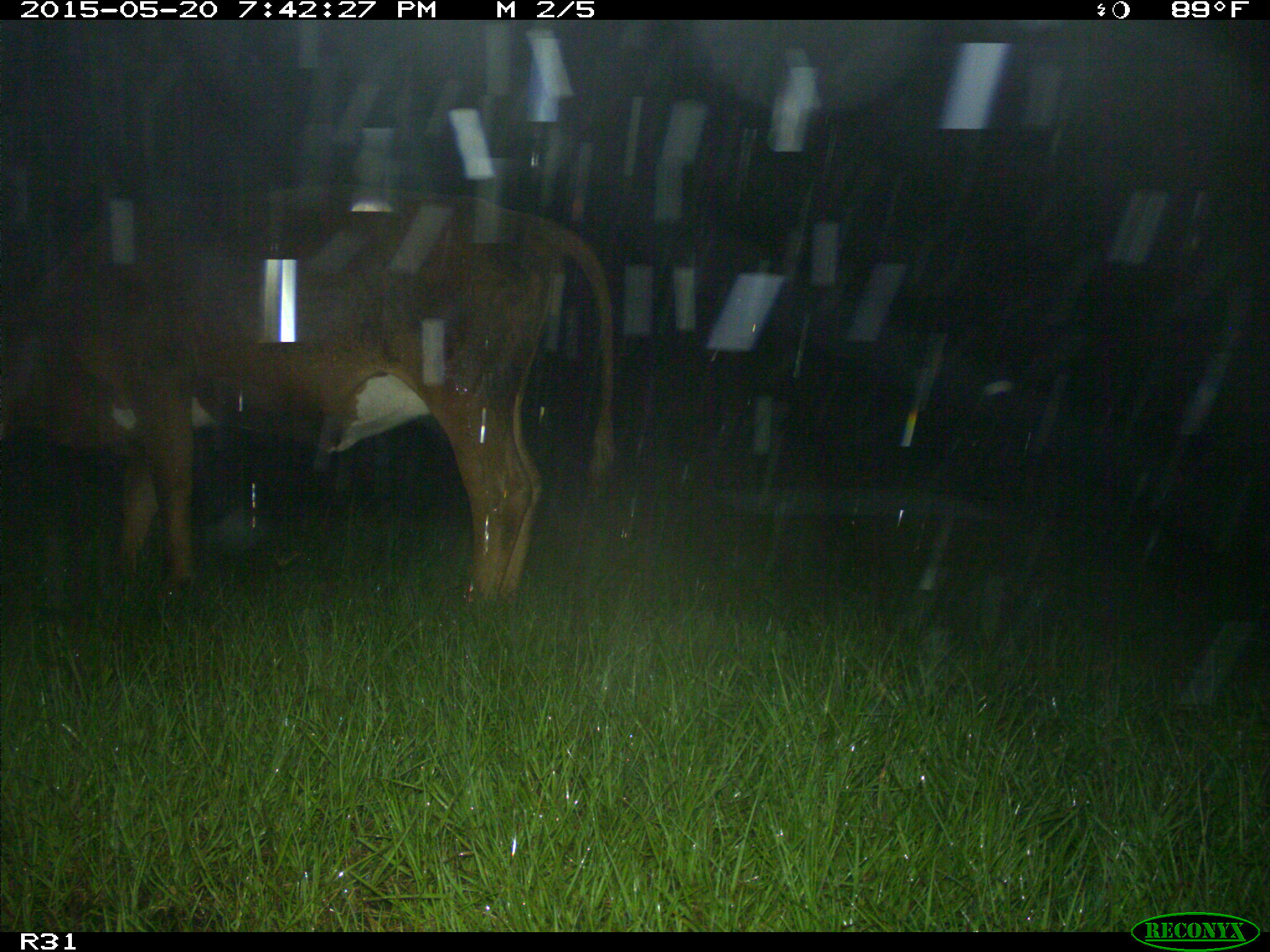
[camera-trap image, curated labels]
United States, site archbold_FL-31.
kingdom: Animalia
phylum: Chordata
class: Mammalia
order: Artiodactyla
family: Bovidae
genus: Bos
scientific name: Bos taurus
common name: domestic cow